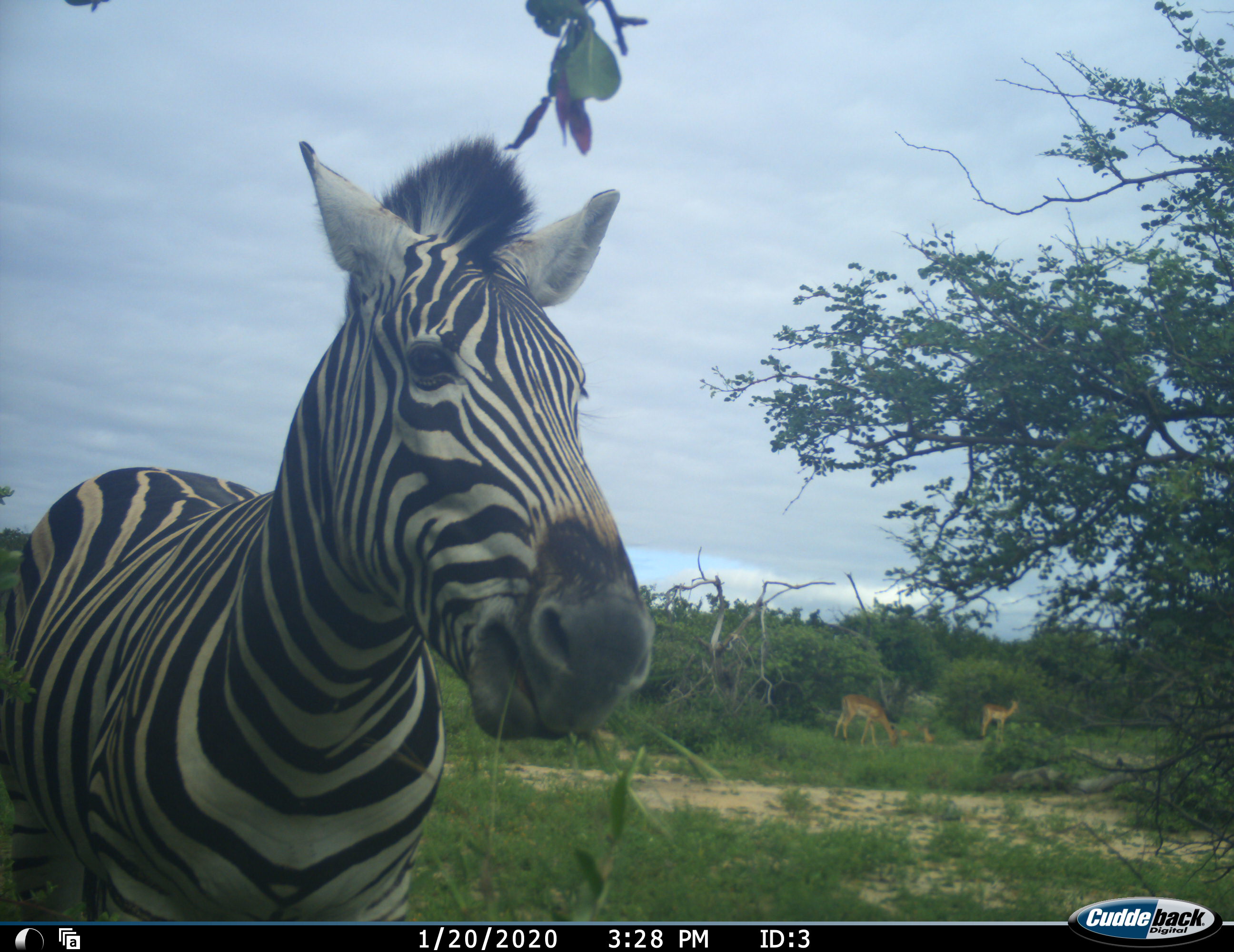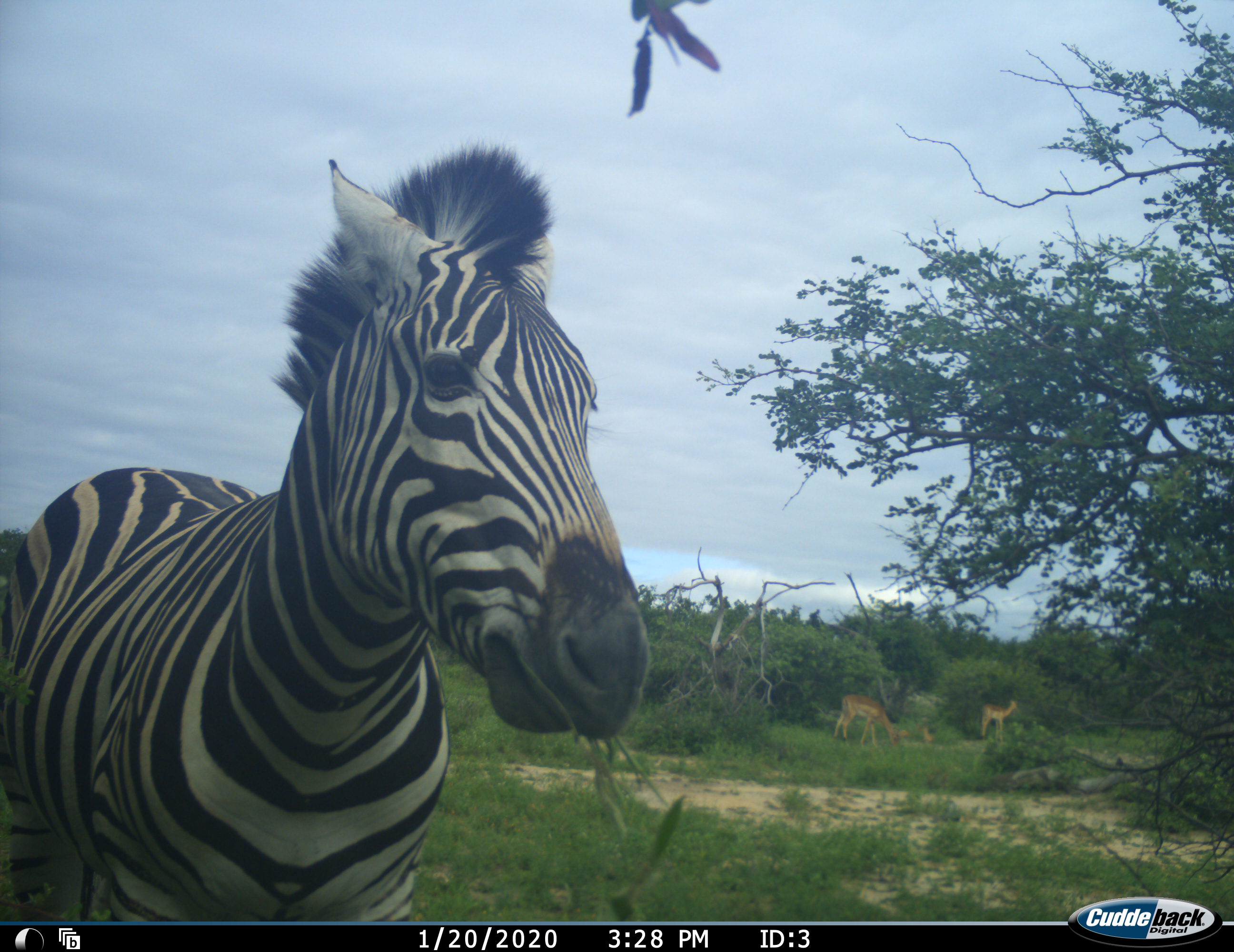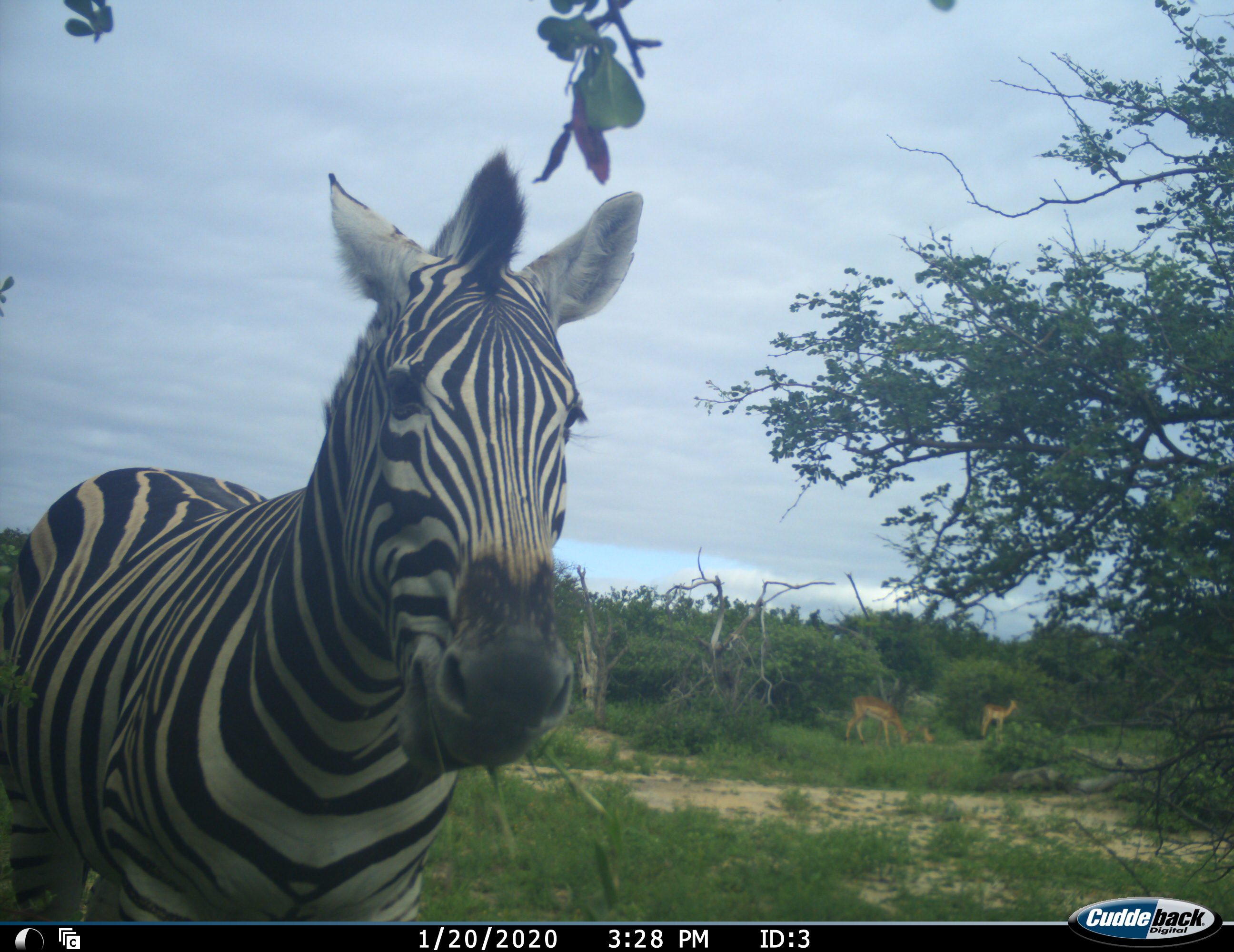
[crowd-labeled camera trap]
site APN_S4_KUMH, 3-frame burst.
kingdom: Animalia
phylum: Chordata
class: Mammalia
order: Artiodactyla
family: Bovidae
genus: Aepyceros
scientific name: Aepyceros melampus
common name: impala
Impala (Aepyceros melampus), count 3. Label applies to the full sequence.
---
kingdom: Animalia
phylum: Chordata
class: Mammalia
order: Perissodactyla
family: Equidae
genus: Equus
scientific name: Equus quagga burchellii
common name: burchell's zebra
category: zebraburchells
Zebraburchells (burchell's zebra) (Equus quagga burchellii), count 1. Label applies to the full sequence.